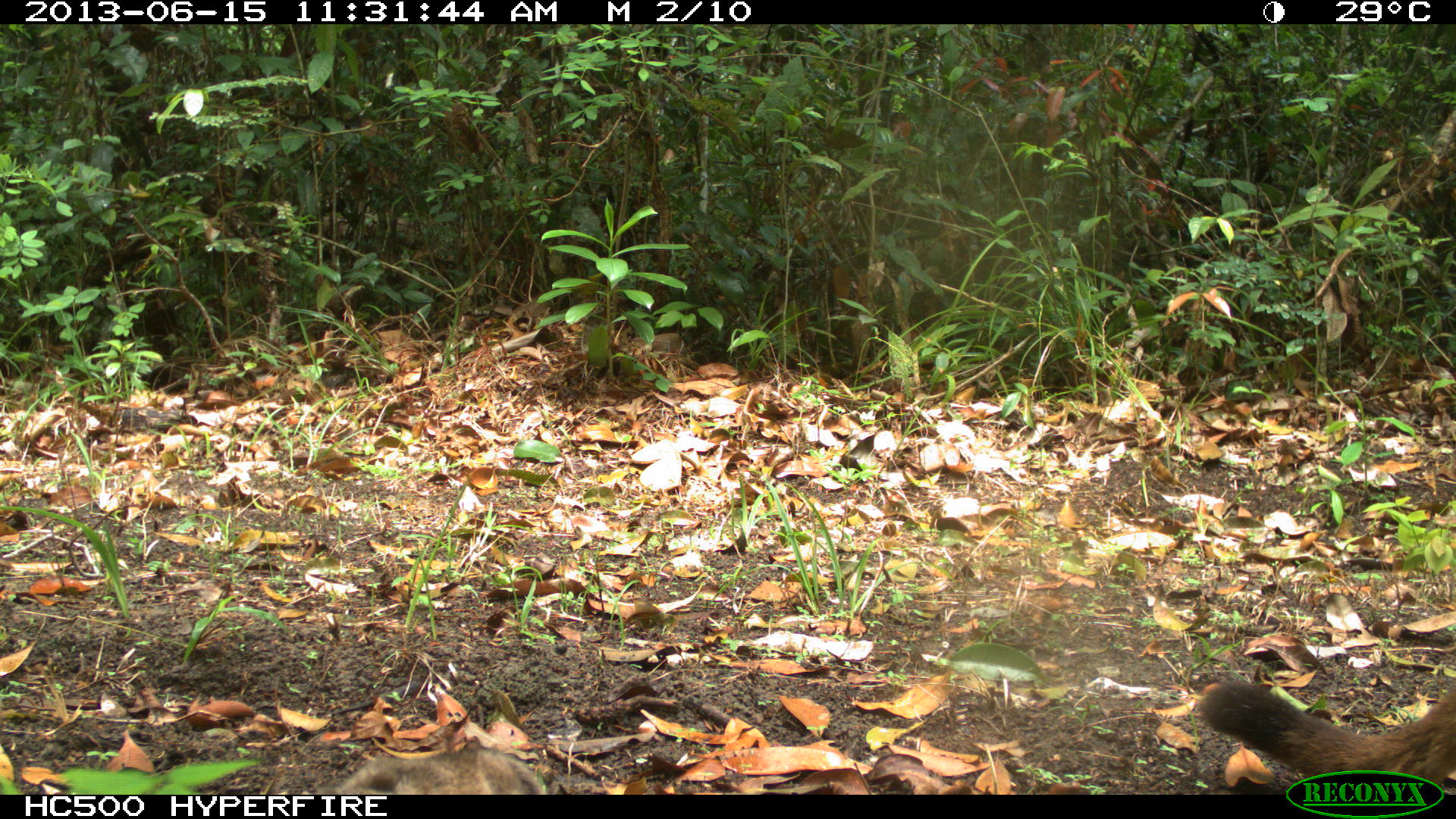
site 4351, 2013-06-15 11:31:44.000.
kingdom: Animalia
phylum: Chordata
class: Mammalia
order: Carnivora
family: Felidae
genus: Puma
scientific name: Puma concolor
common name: mountain lion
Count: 2.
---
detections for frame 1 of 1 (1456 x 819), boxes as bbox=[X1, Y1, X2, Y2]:
puma concolor: bbox=[1198, 676, 1456, 770]; bbox=[332, 742, 542, 790]